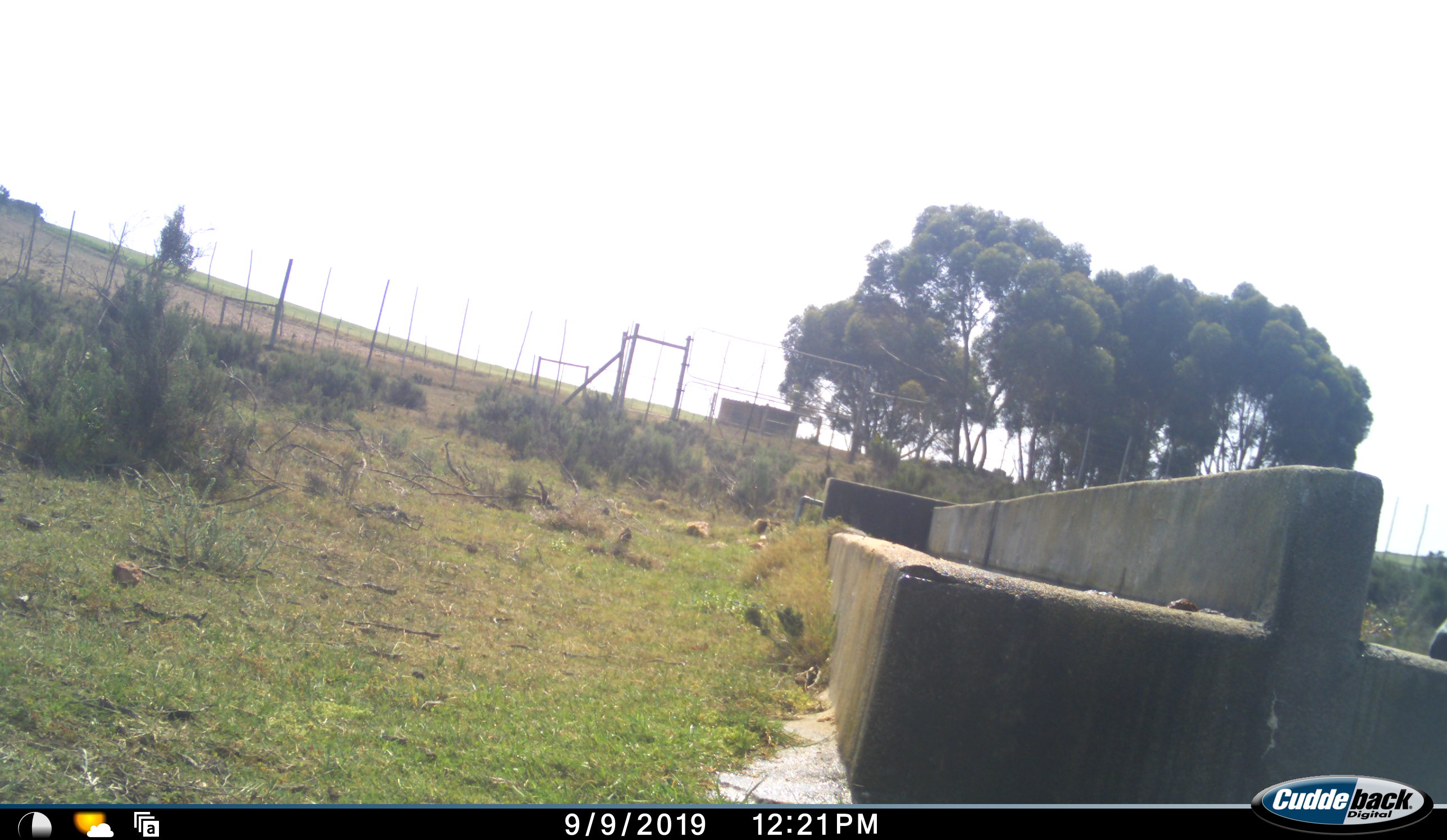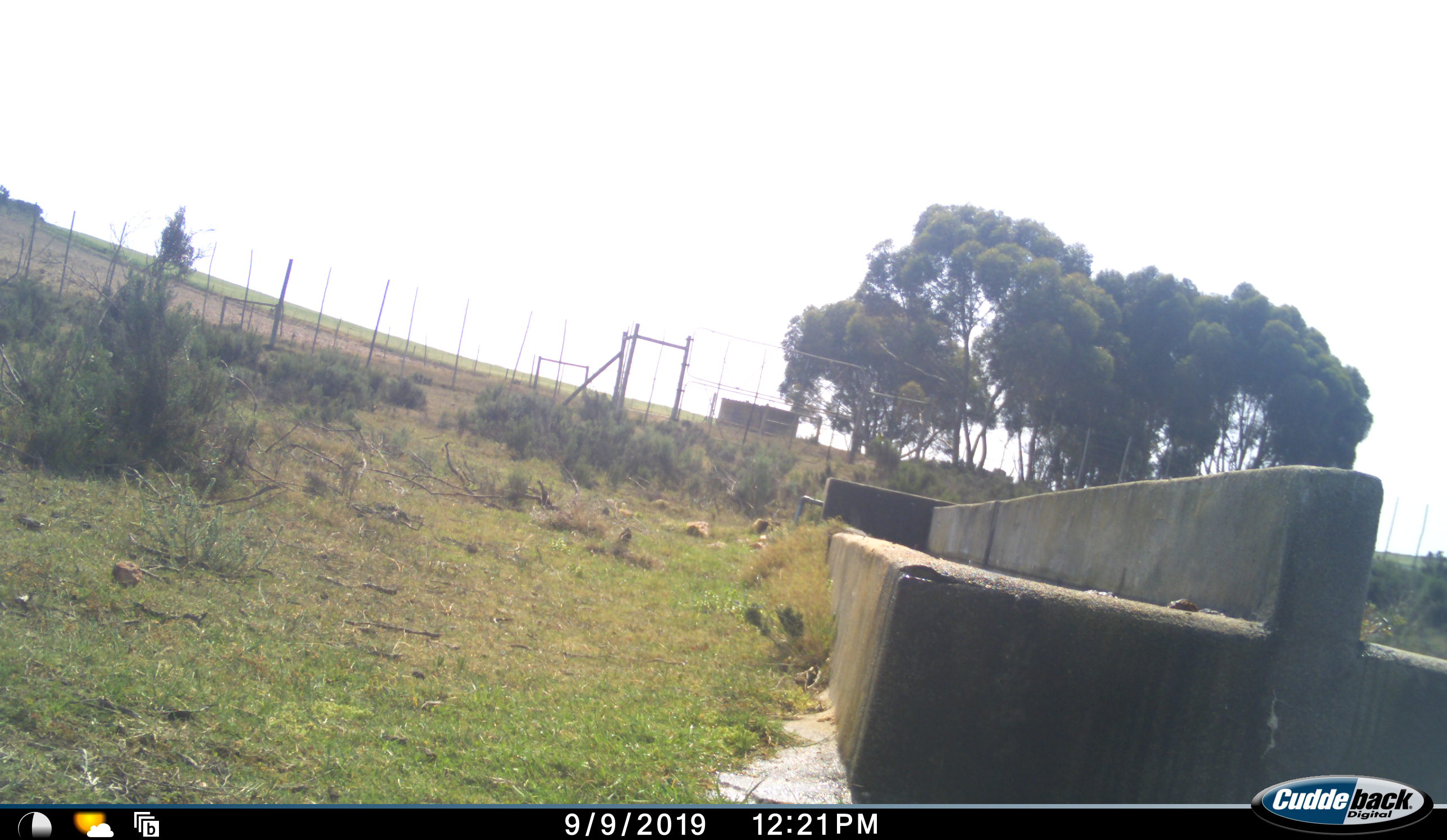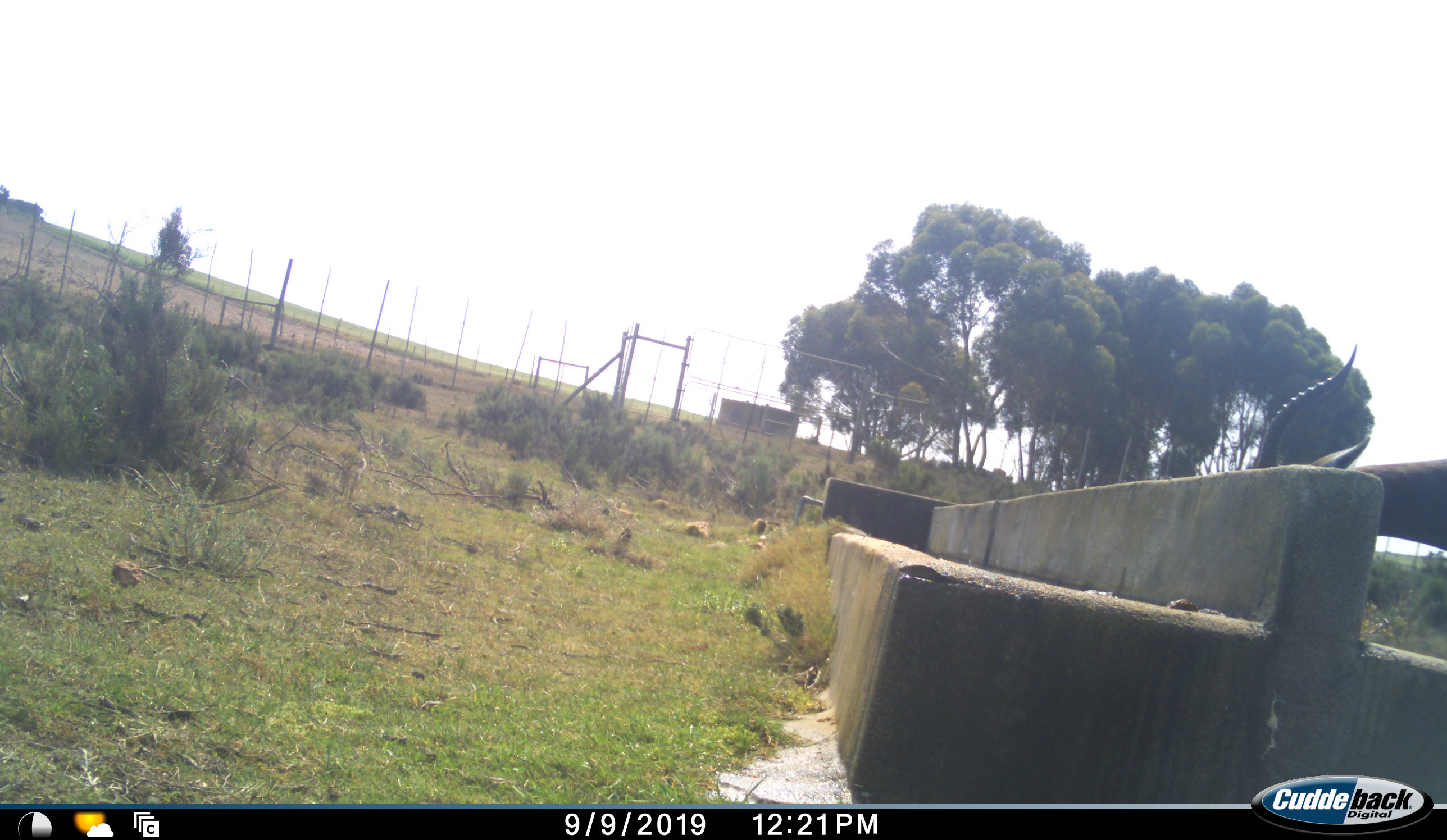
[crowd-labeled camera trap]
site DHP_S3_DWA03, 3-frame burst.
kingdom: Animalia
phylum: Chordata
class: Mammalia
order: Artiodactyla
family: Bovidae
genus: Damaliscus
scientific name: Damaliscus pygargus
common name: bontebok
Bontebok (Damaliscus pygargus), count 1. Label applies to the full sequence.